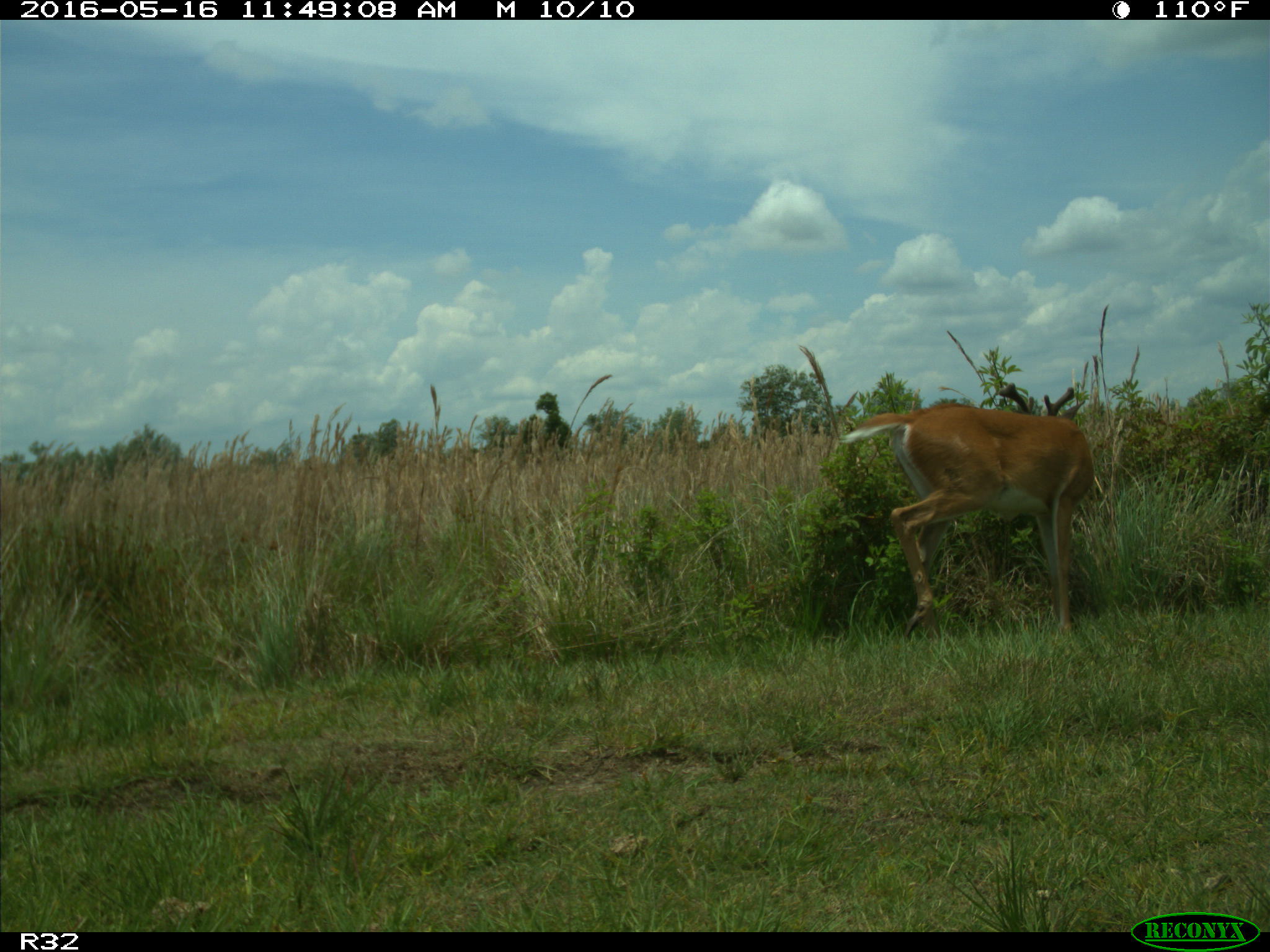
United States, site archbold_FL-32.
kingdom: Animalia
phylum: Chordata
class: Mammalia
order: Artiodactyla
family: Cervidae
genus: Odocoileus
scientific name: Odocoileus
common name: deer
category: unidentified deer